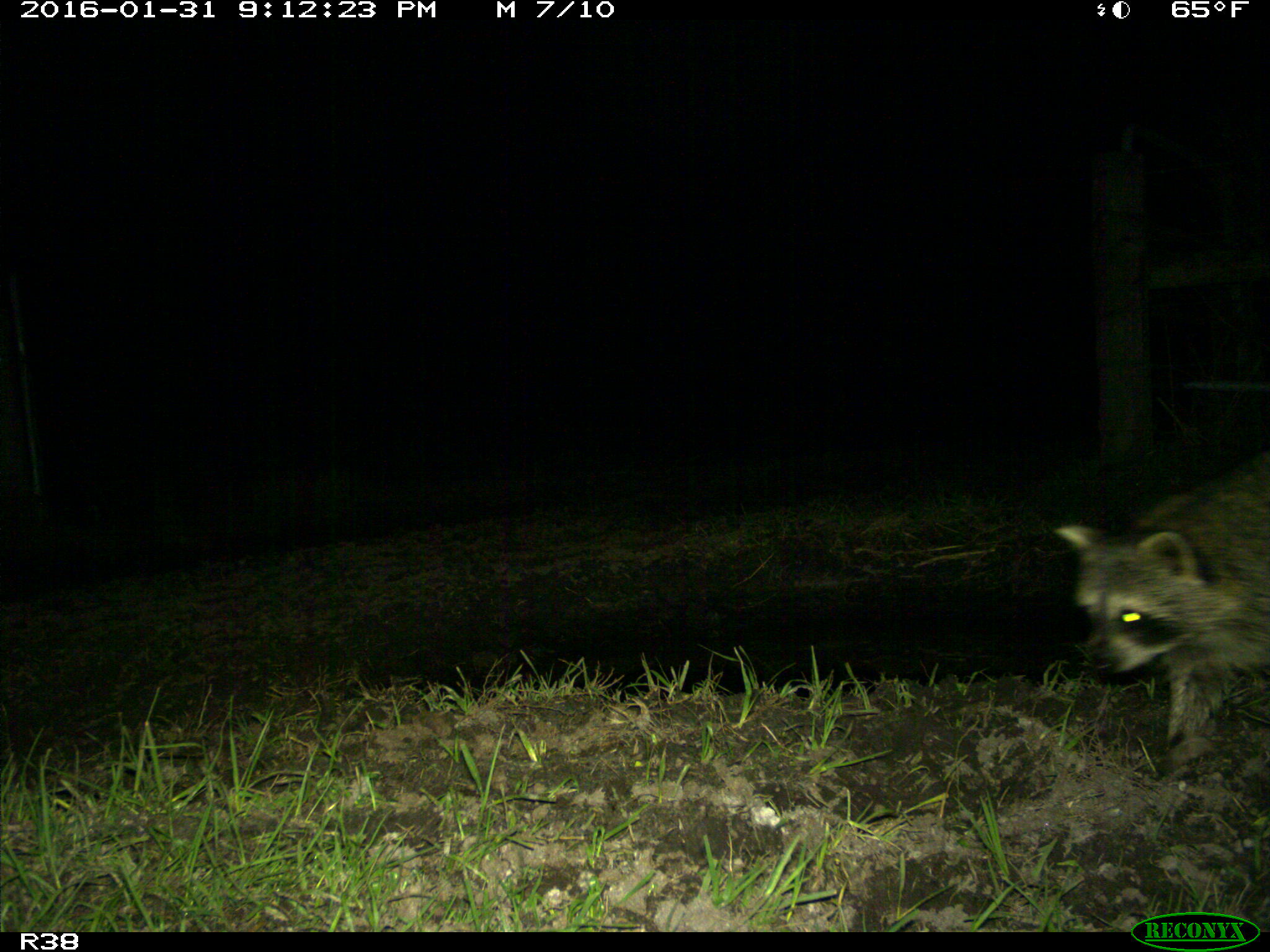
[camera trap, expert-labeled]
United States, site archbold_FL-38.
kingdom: Animalia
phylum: Chordata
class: Mammalia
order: Carnivora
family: Procyonidae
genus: Procyon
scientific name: Procyon lotor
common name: common raccoon